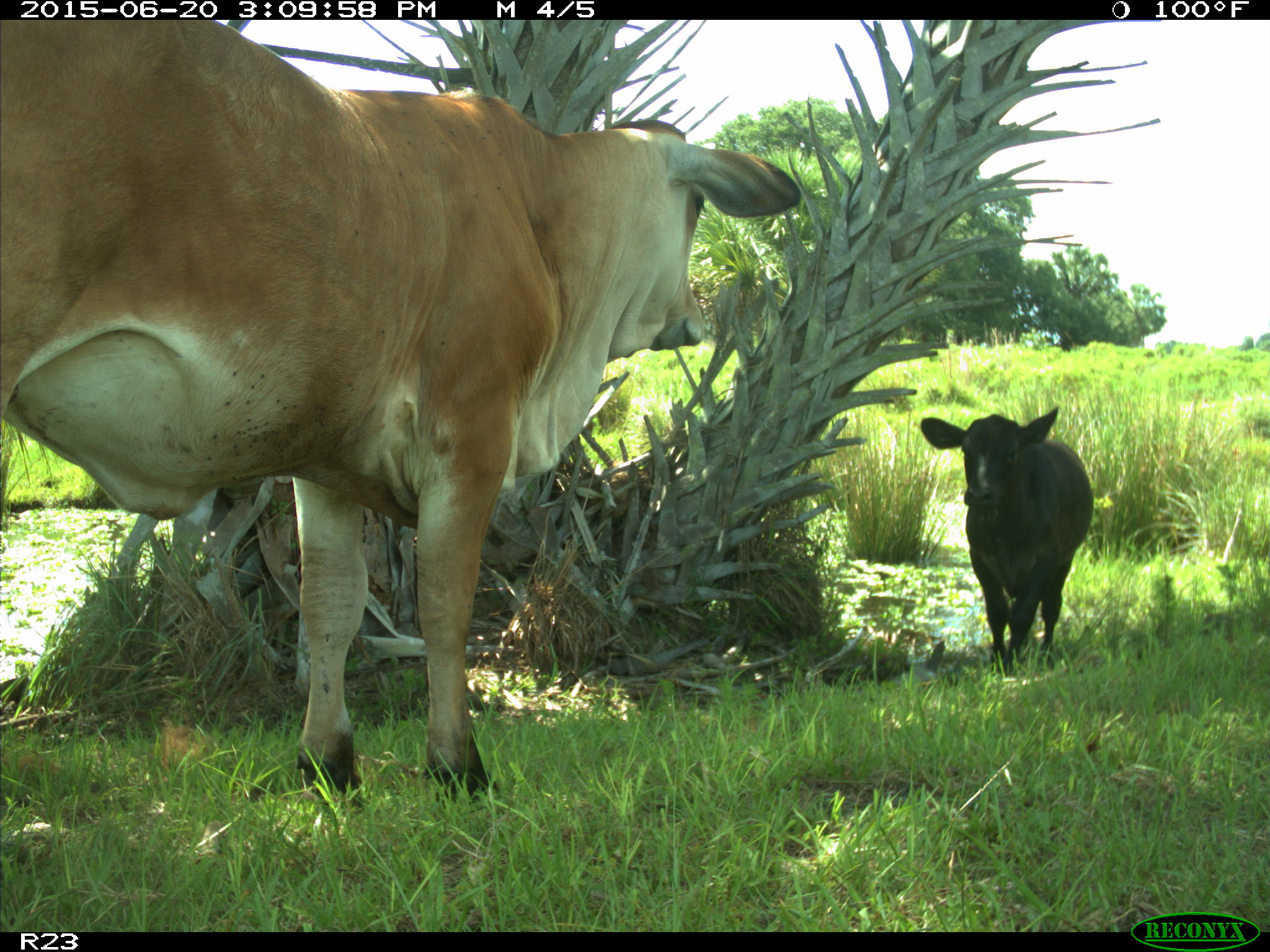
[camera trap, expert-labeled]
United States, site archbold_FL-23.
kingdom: Animalia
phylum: Chordata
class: Mammalia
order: Artiodactyla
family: Bovidae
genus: Bos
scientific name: Bos taurus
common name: domestic cow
Bos taurus (domestic cow).